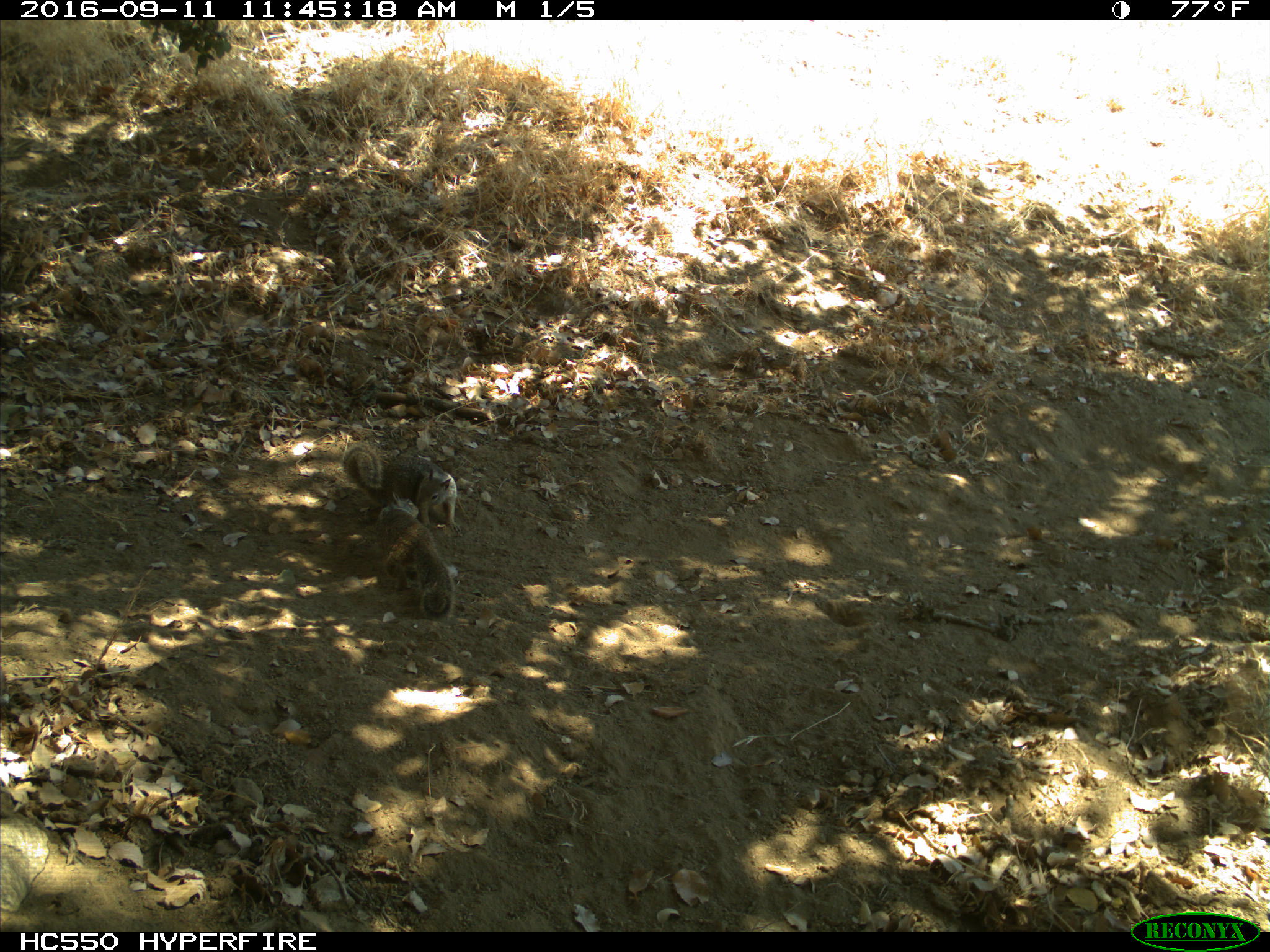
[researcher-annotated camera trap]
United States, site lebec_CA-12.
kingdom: Animalia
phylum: Chordata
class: Mammalia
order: Rodentia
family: Sciuridae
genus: Otospermophilus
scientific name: Otospermophilus beecheyi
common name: california ground squirrel